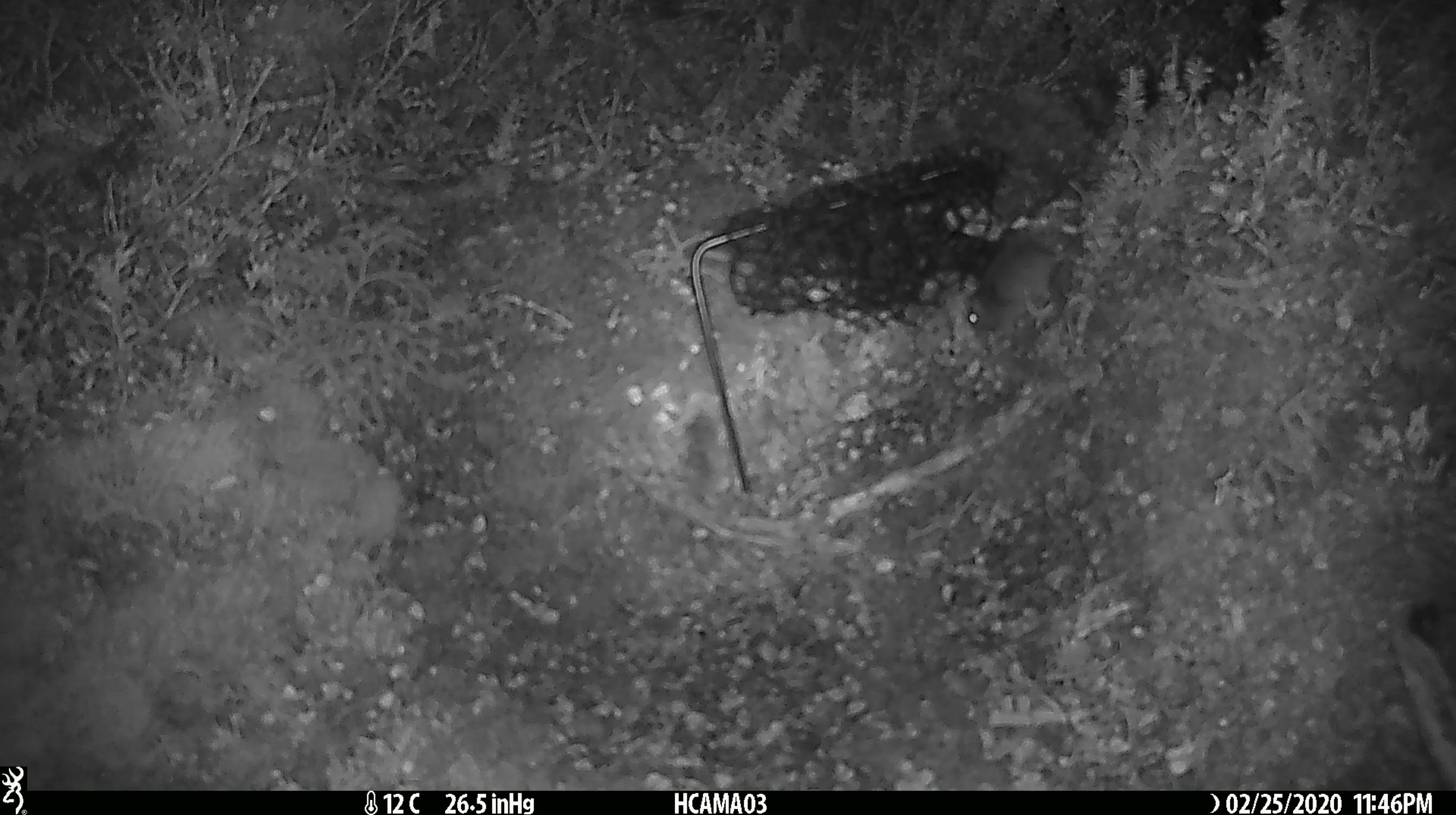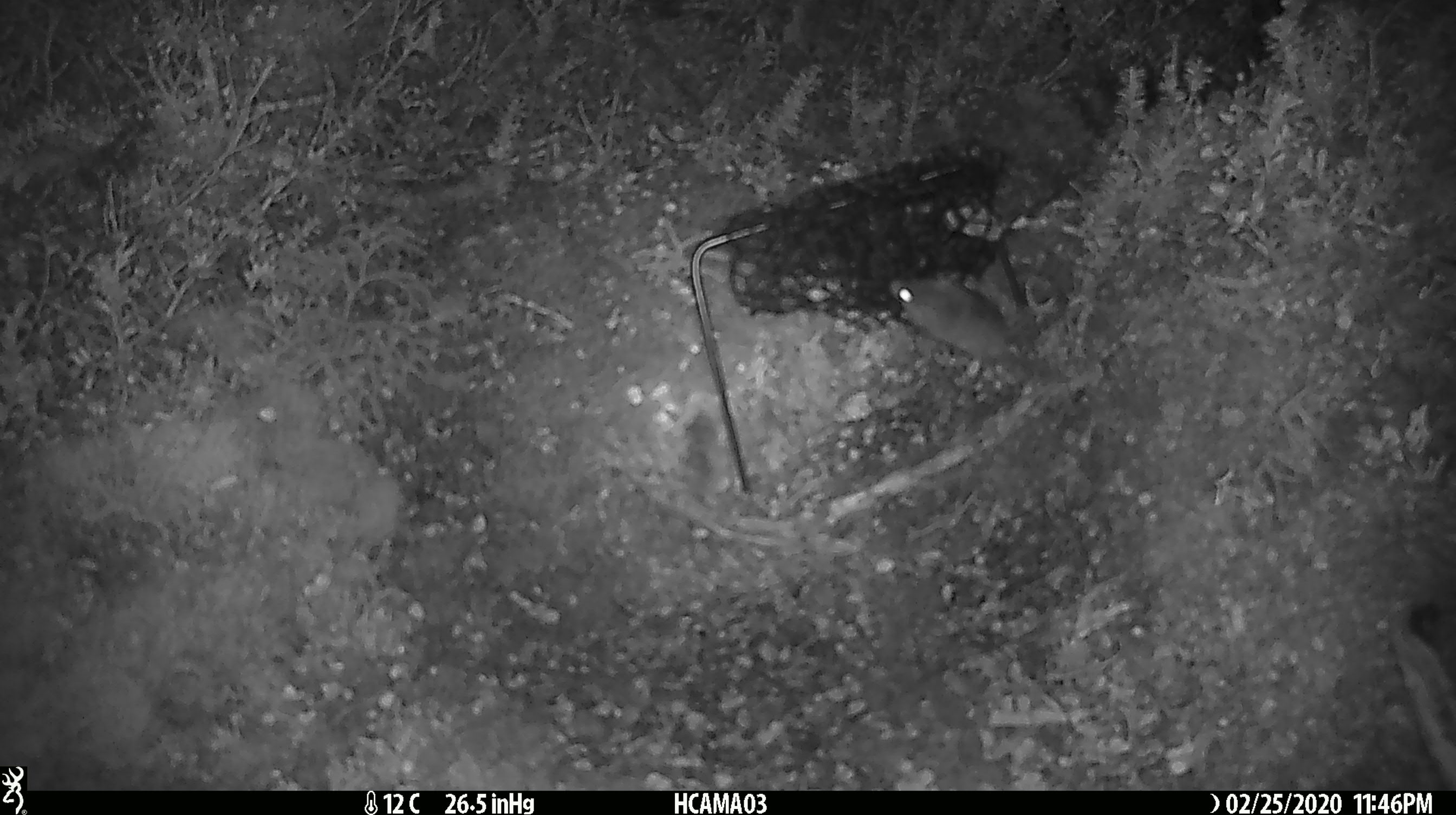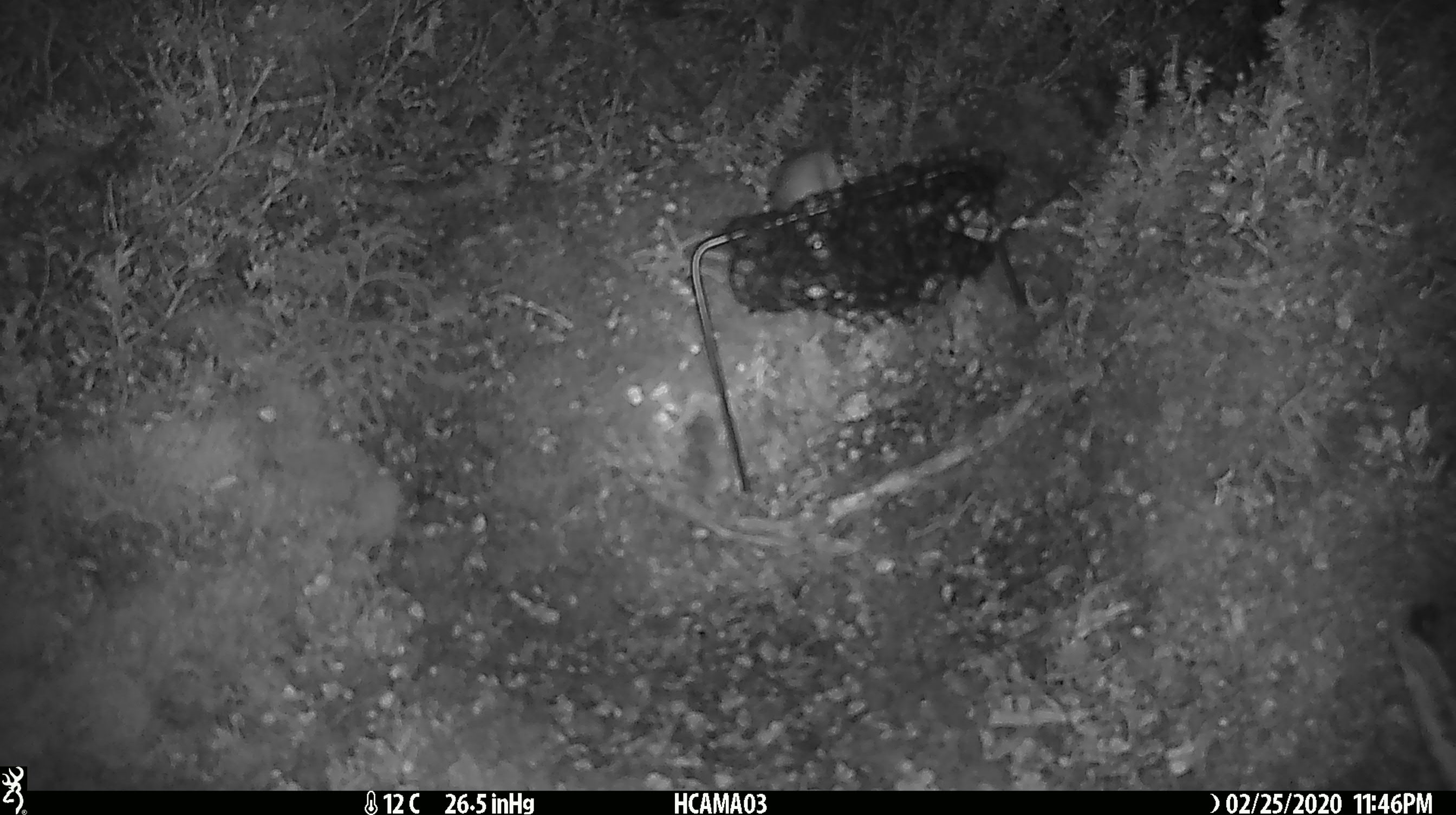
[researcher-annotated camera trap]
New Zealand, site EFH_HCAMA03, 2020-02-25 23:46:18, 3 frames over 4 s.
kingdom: Animalia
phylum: Chordata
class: Mammalia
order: Rodentia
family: Muridae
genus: Mus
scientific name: Mus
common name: mouse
Mouse (Mus).